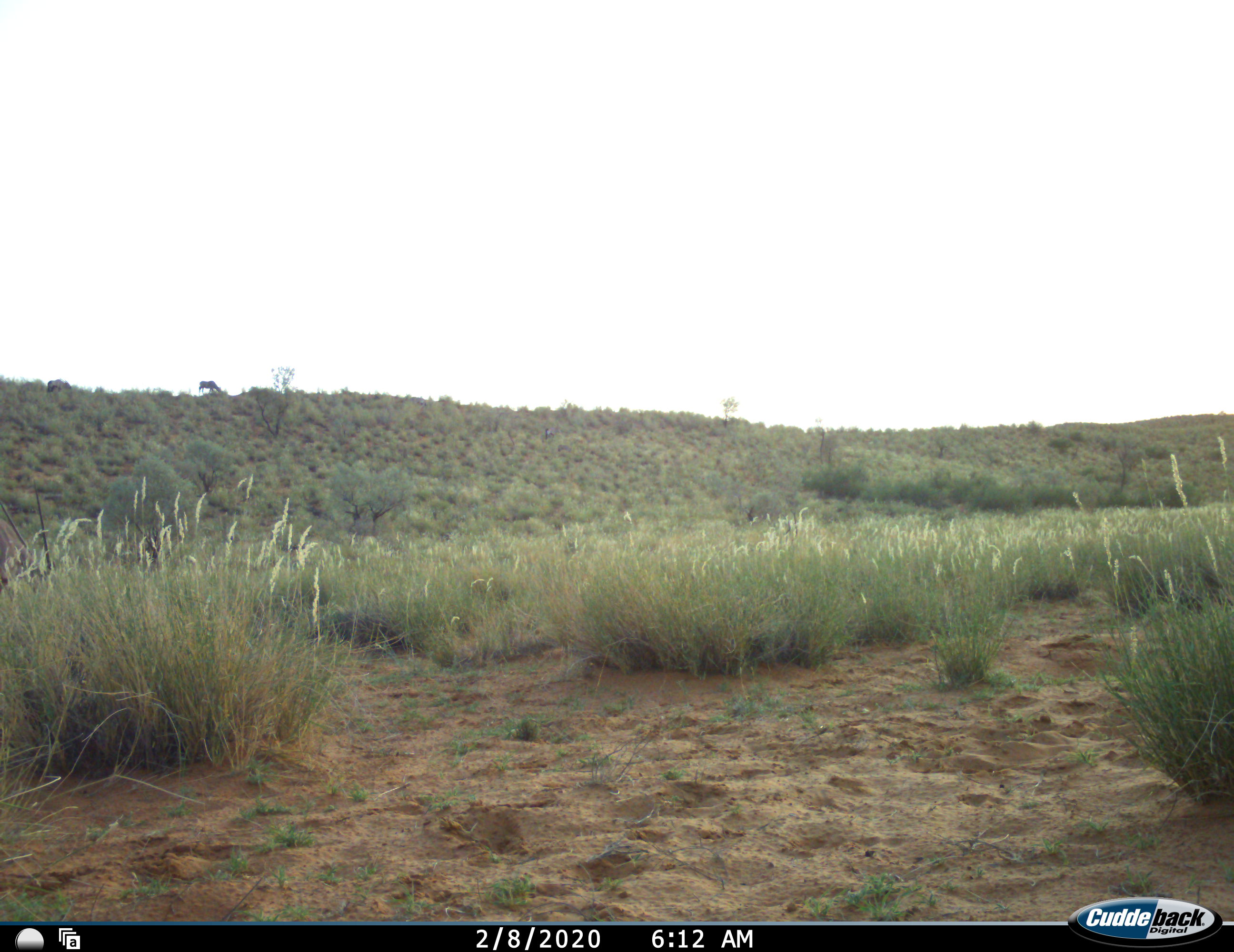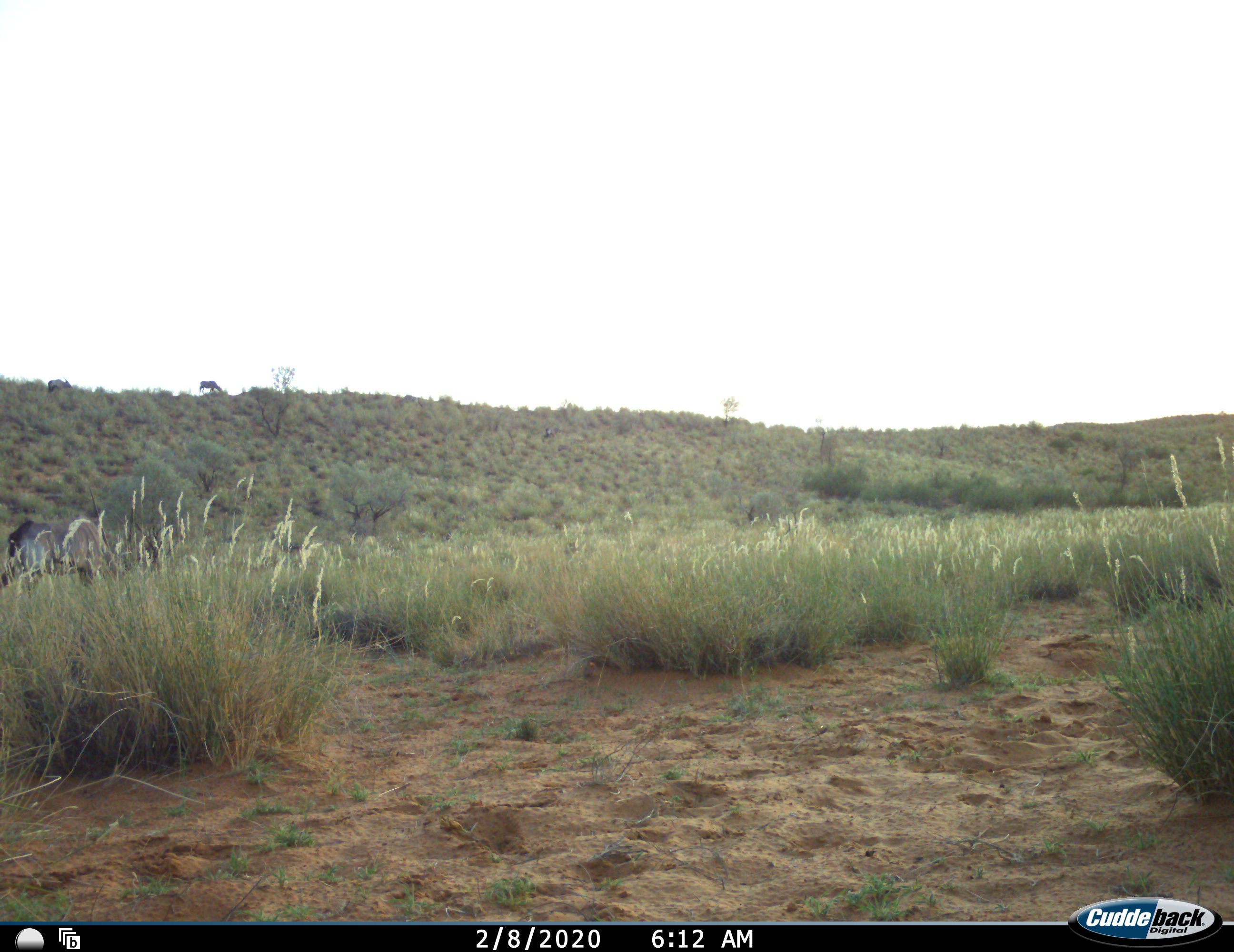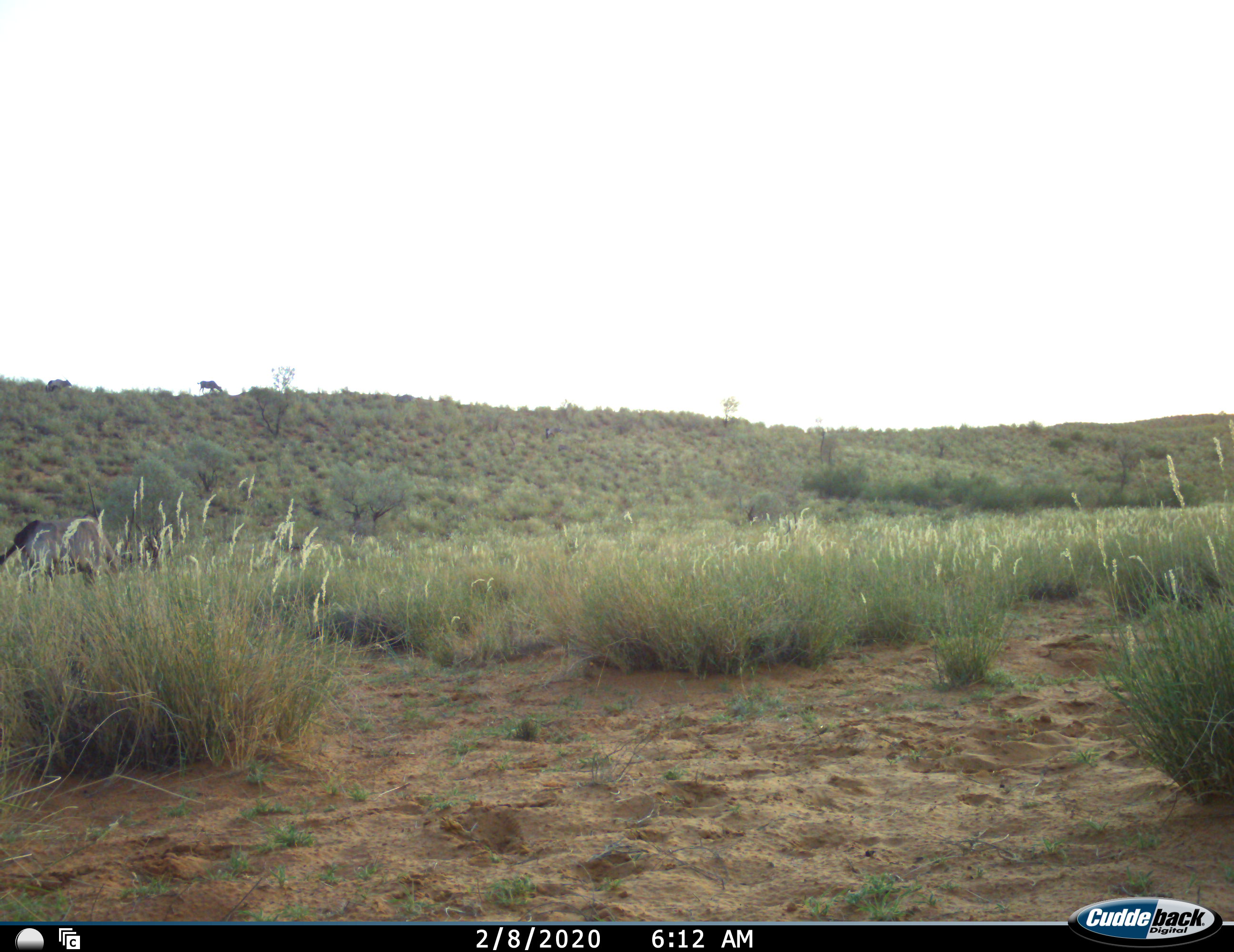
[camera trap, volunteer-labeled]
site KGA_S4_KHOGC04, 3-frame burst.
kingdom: Animalia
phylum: Chordata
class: Mammalia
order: Artiodactyla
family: Bovidae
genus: Oryx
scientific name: Oryx gazella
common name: gemsbok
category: oryx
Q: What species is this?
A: Oryx (gemsbok) (Oryx gazella).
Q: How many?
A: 1.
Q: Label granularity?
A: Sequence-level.